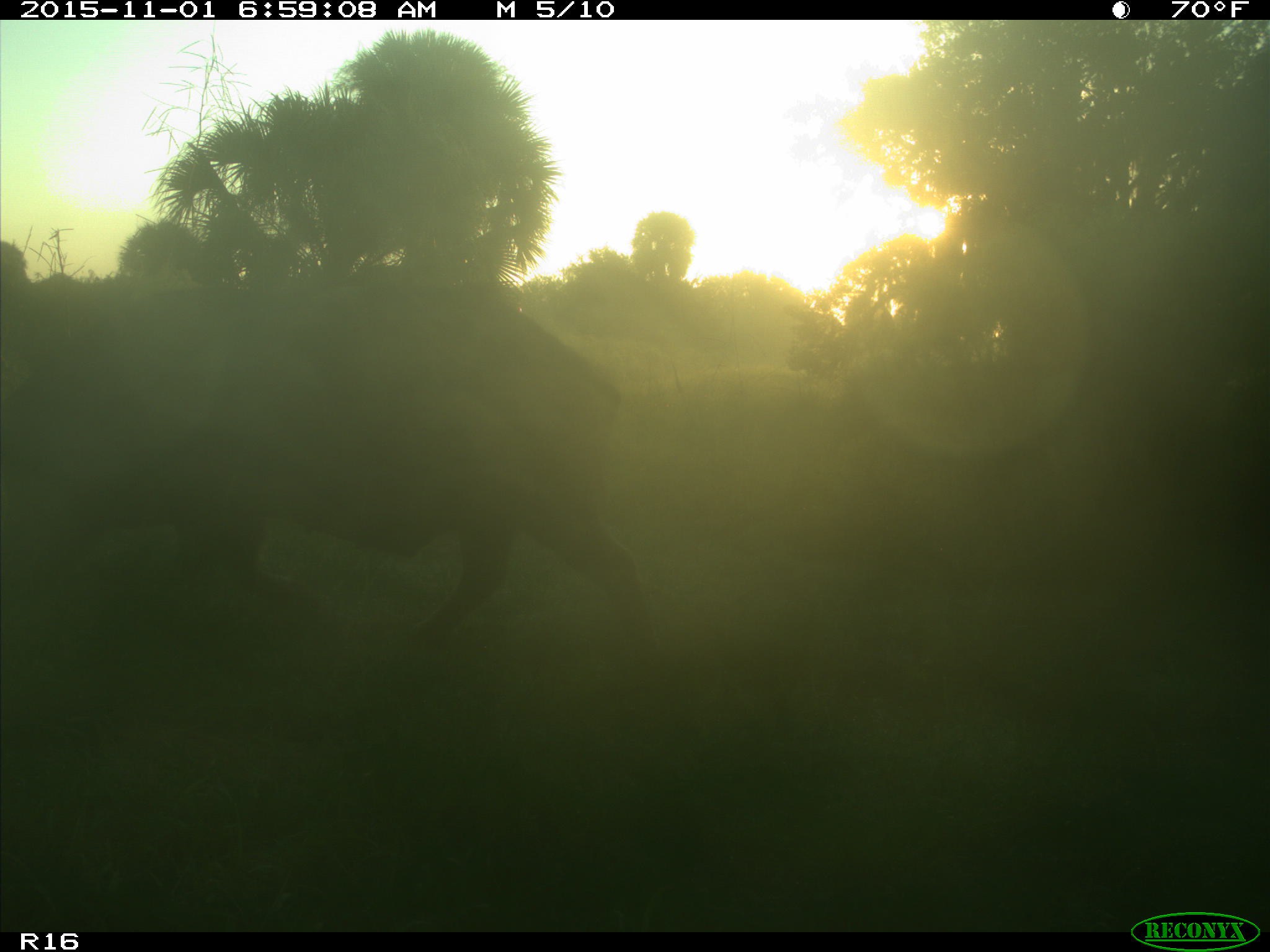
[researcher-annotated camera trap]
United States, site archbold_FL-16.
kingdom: Animalia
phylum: Chordata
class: Mammalia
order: Artiodactyla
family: Suidae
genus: Sus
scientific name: Sus scrofa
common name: wild boar